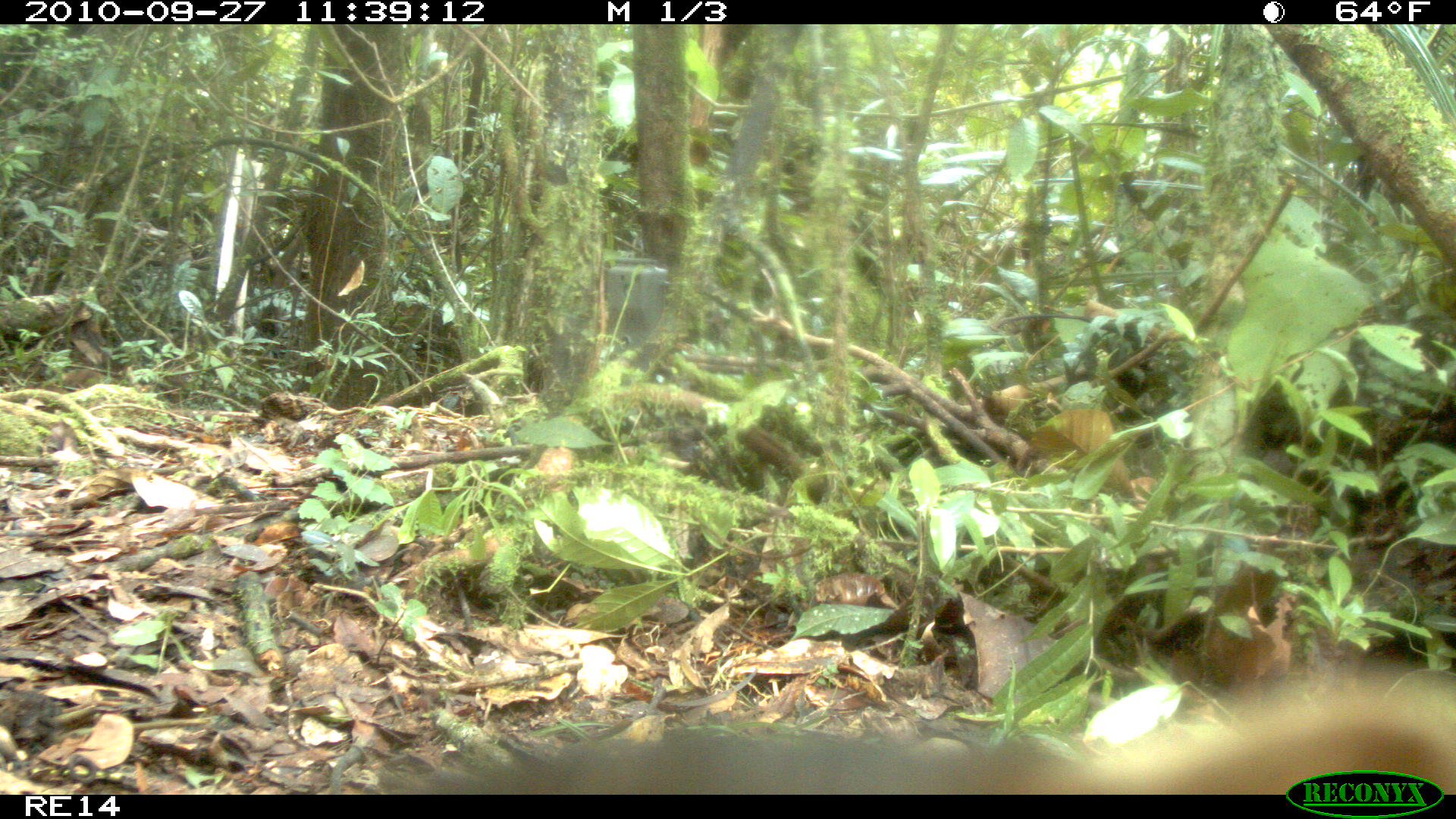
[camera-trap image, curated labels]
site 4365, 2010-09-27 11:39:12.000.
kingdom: Animalia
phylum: Chordata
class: Mammalia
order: Carnivora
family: Eupleridae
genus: Galidia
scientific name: Galidia elegans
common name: ring-tailed vontsira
Galidia elegans (ring-tailed vontsira), count 1.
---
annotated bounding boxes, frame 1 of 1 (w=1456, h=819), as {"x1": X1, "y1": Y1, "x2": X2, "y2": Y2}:
galidia elegans: {"x1": 373, "y1": 656, "x2": 1454, "y2": 795}